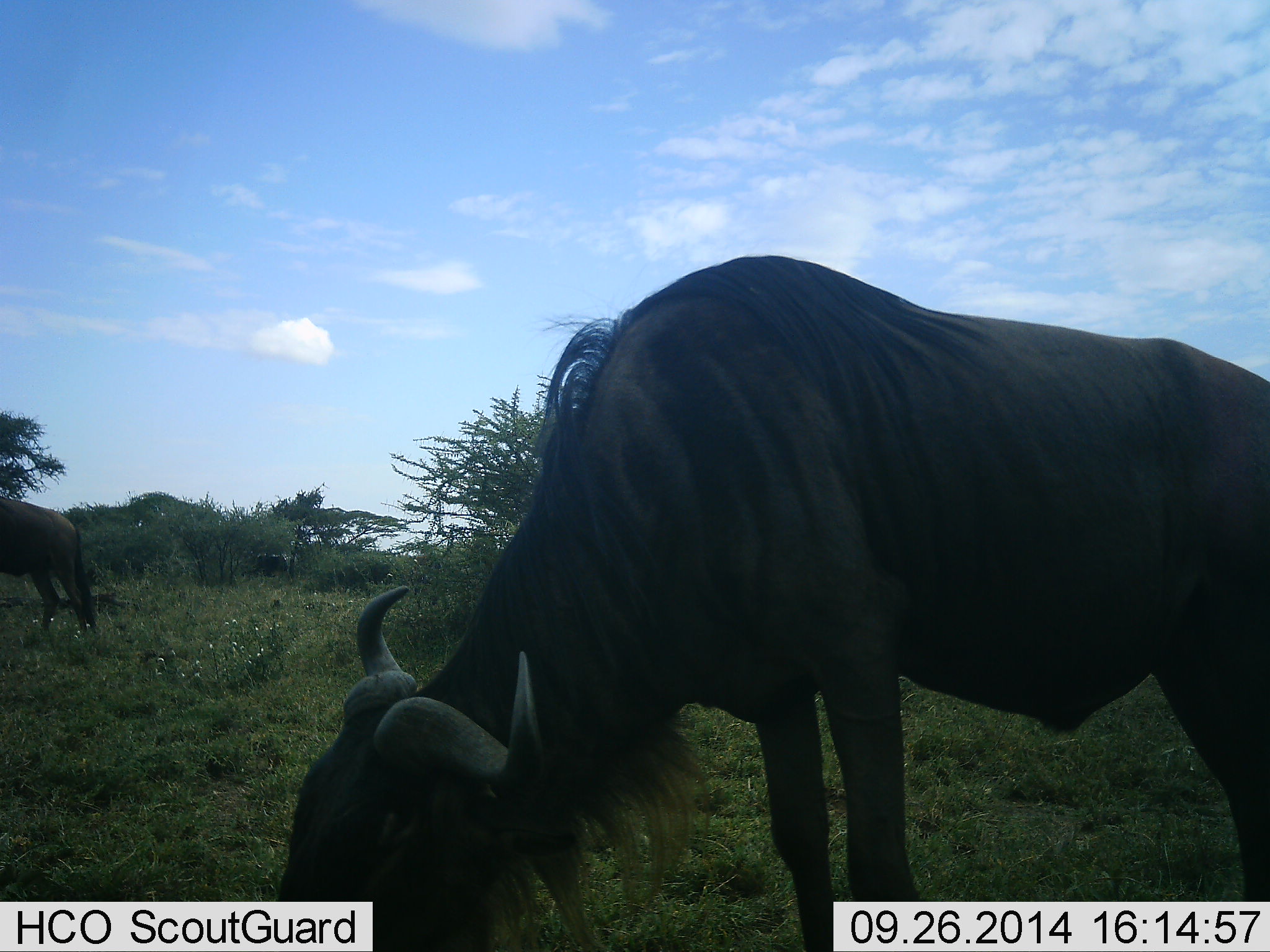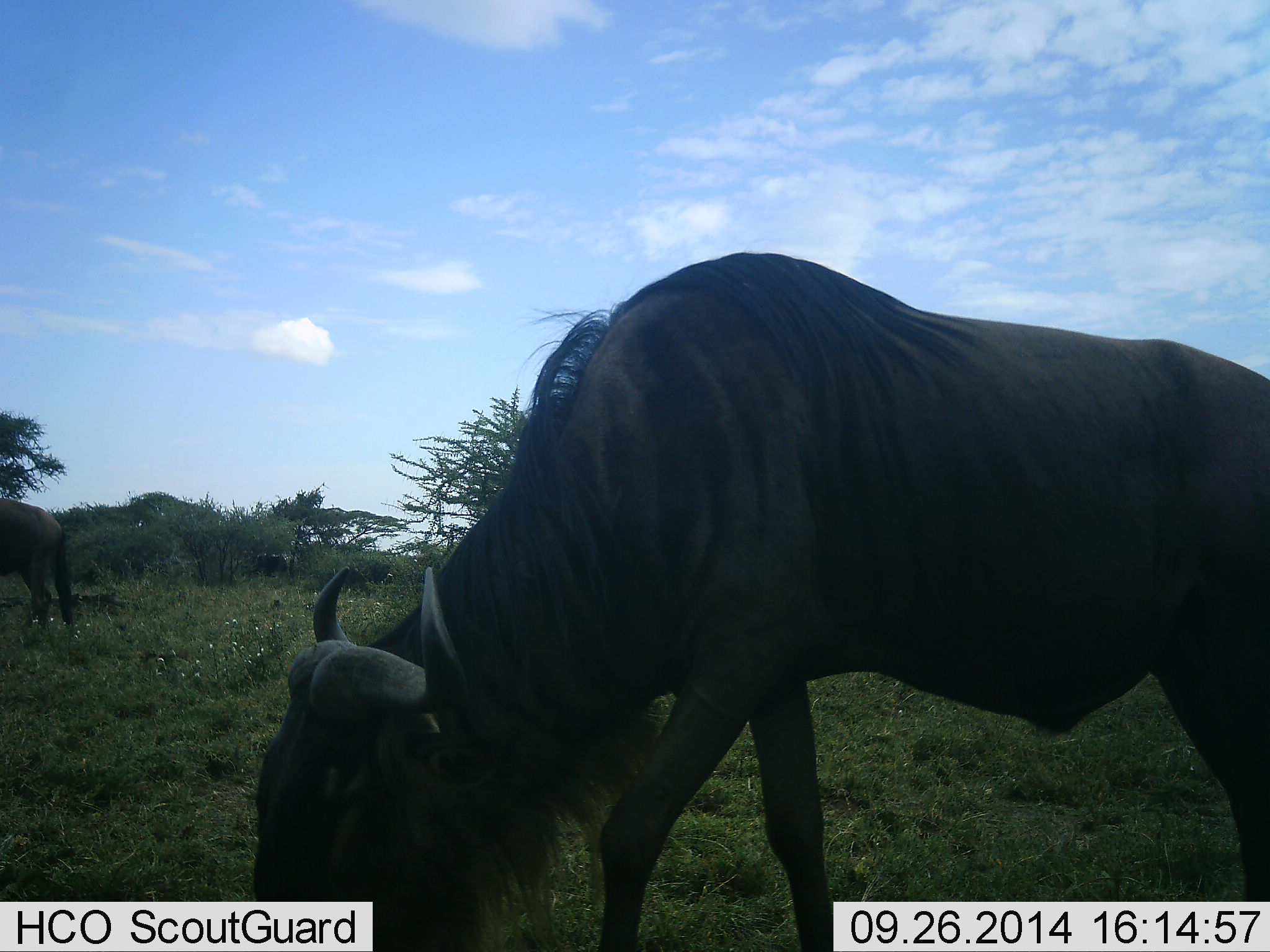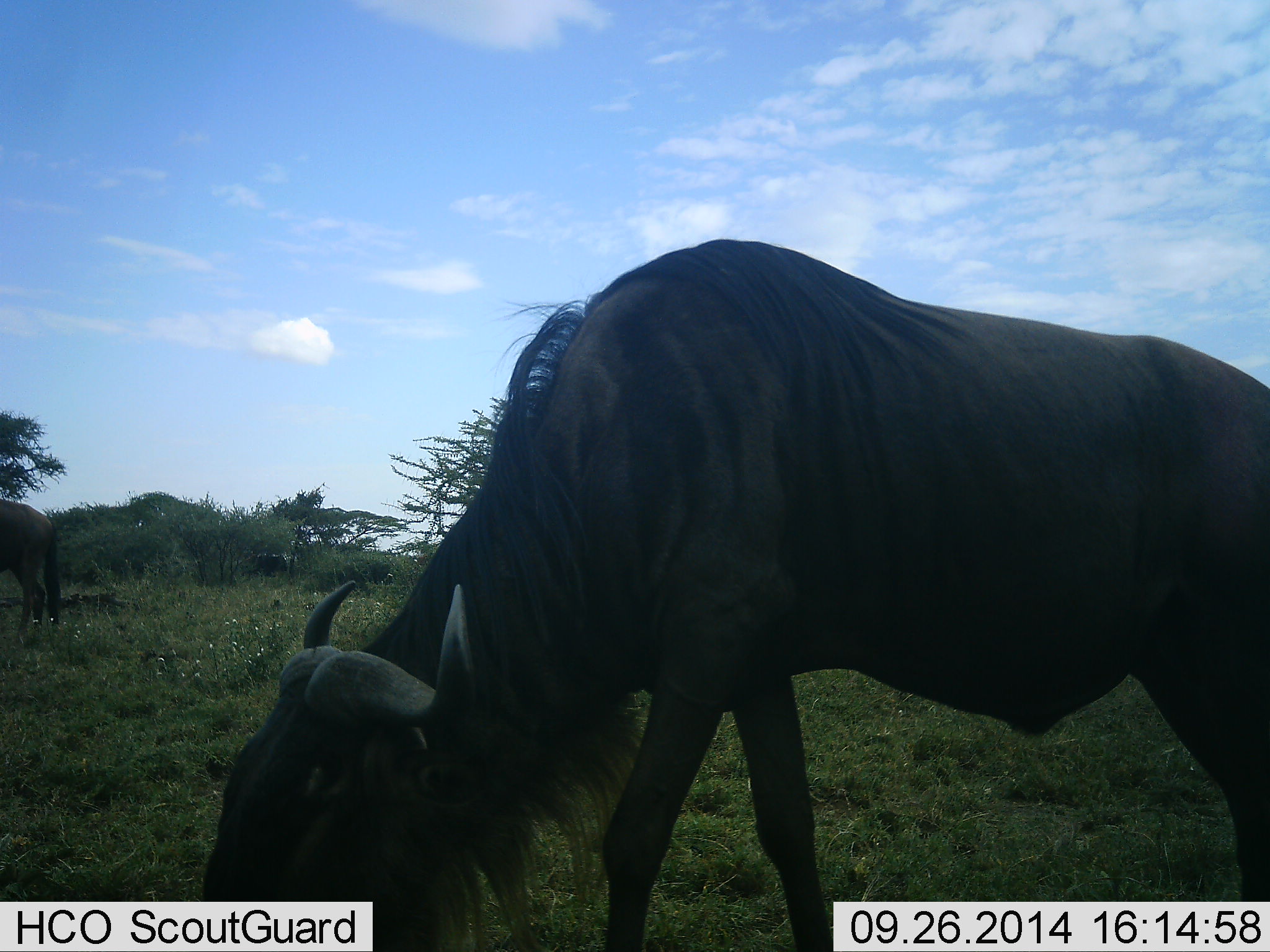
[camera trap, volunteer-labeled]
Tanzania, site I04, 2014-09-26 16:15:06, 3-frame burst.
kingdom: Animalia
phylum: Chordata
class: Mammalia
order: Artiodactyla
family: Bovidae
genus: Connochaetes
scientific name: Connochaetes taurinus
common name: blue wildebeest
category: wildebeest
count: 2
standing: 20%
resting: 0%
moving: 30%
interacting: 0%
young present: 0%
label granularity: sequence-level